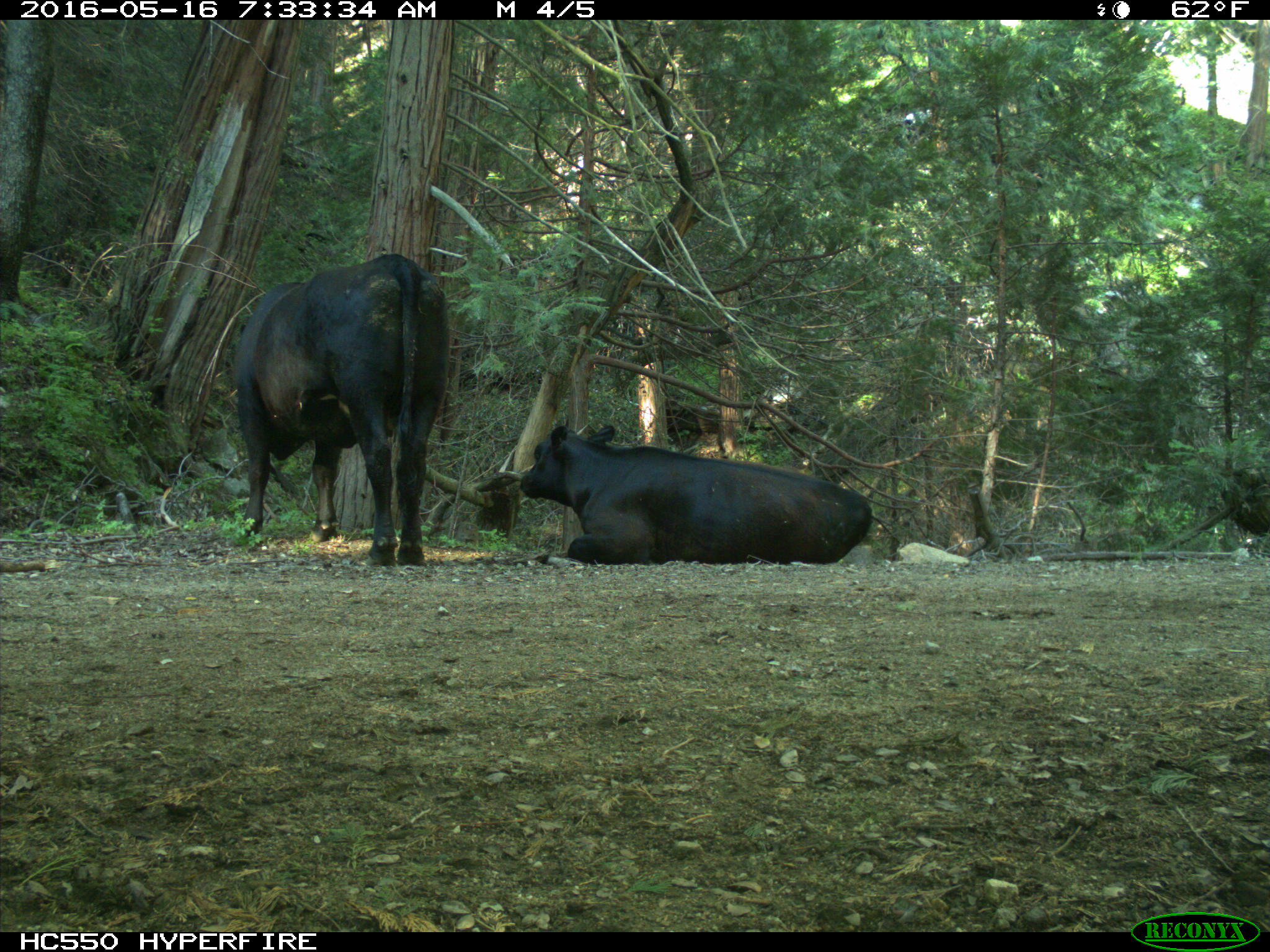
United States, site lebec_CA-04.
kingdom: Animalia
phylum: Chordata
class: Mammalia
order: Artiodactyla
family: Bovidae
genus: Bos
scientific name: Bos taurus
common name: domestic cow